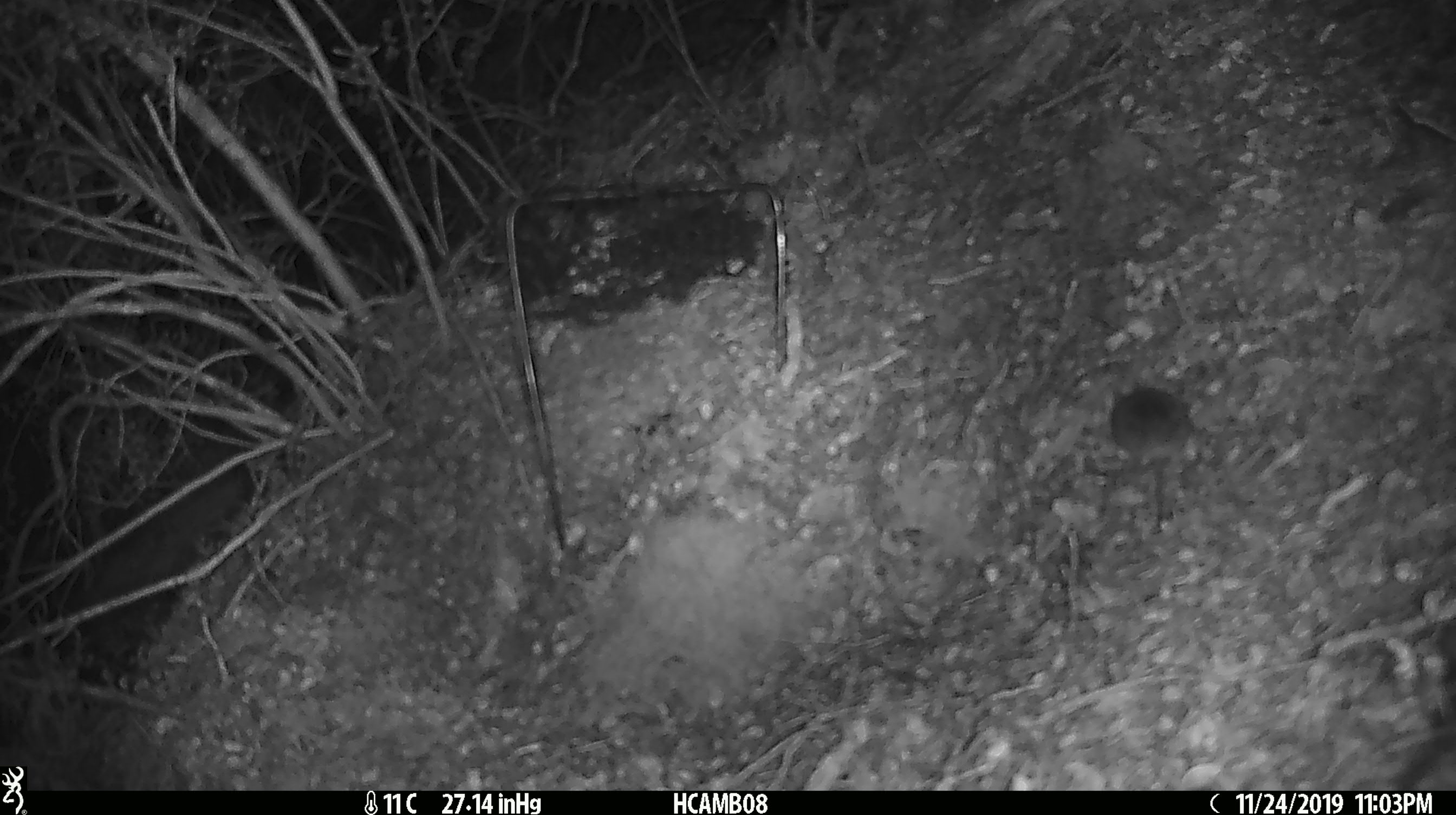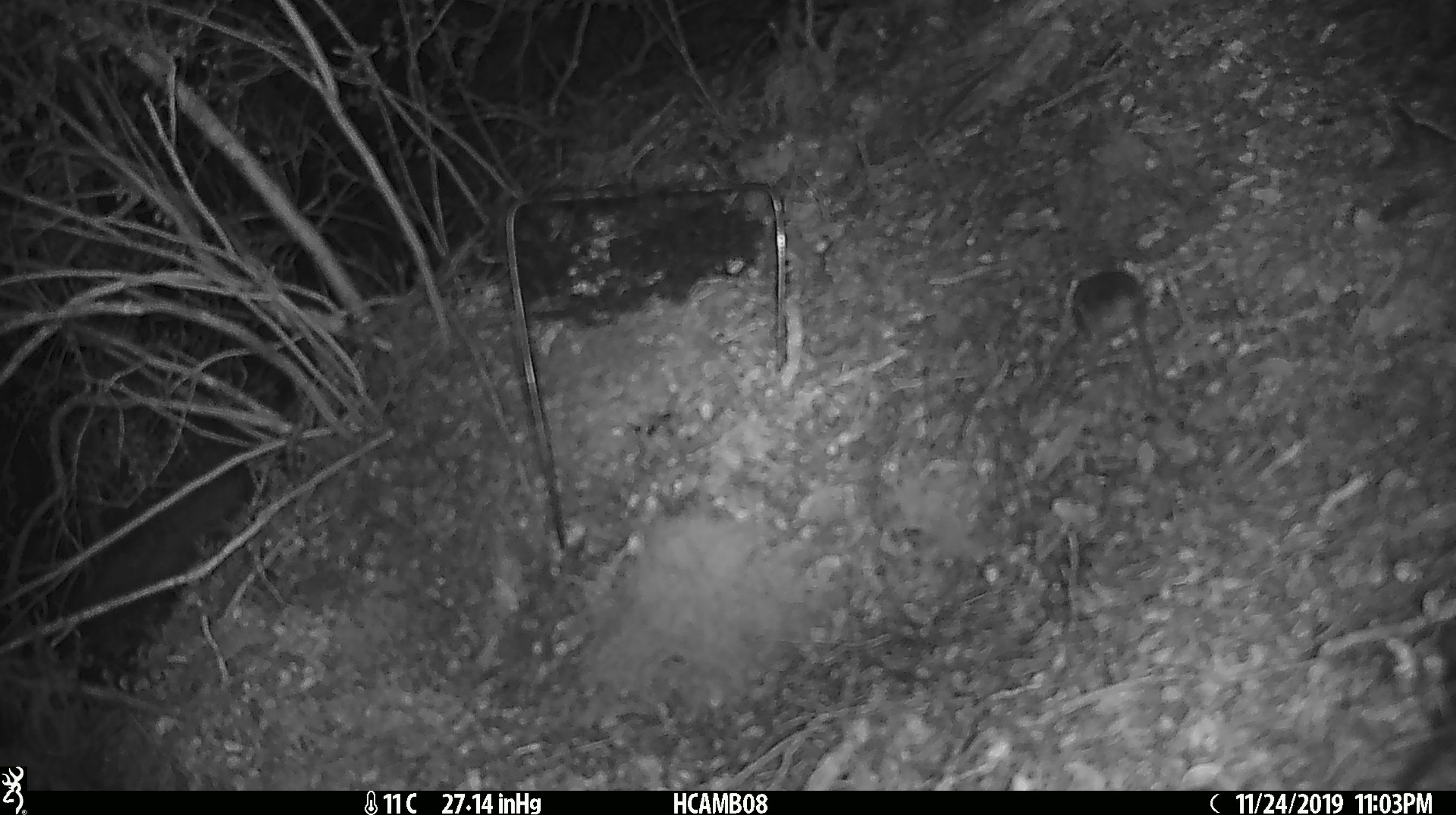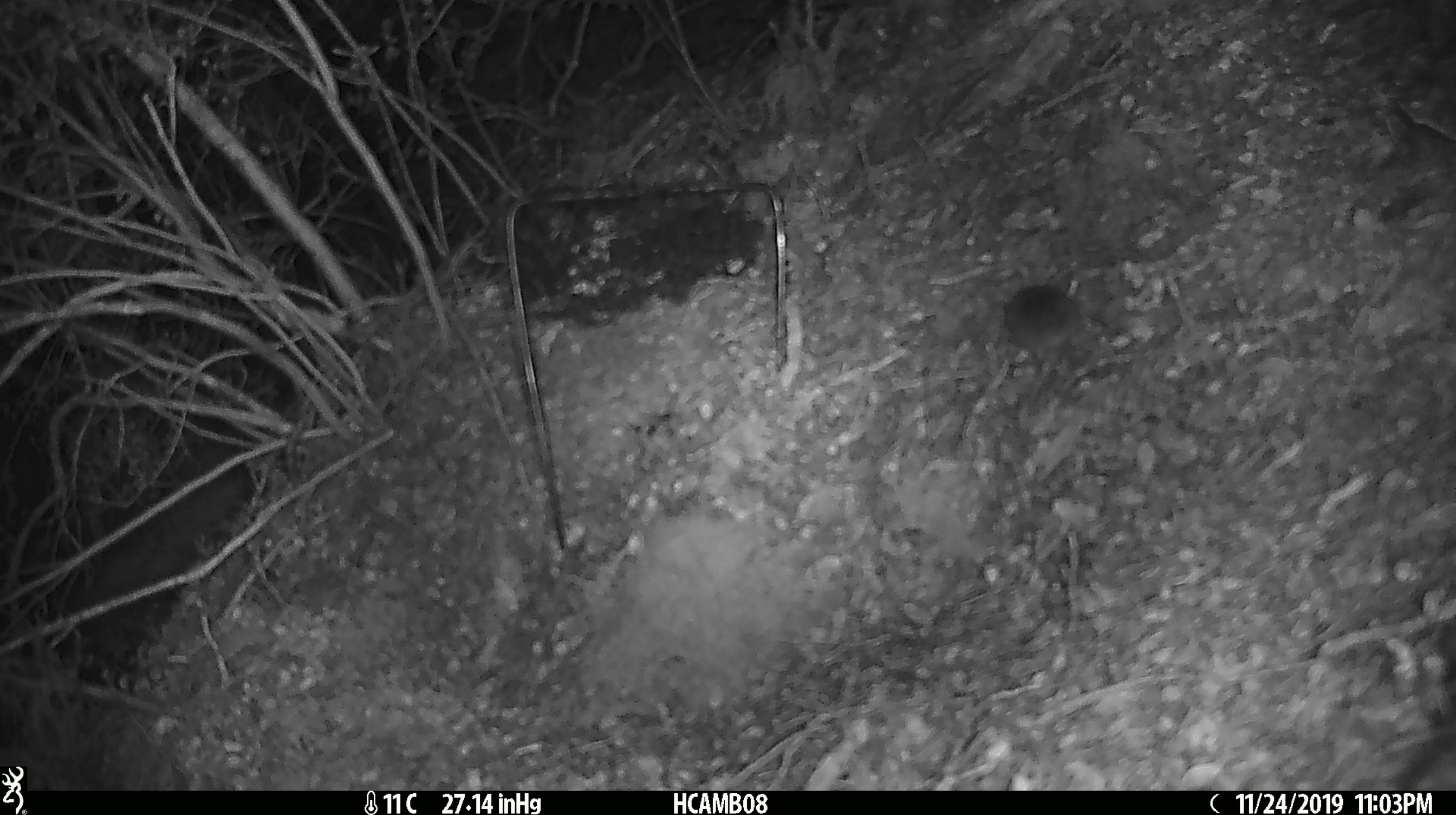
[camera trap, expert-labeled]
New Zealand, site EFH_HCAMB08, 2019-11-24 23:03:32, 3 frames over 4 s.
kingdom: Animalia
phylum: Chordata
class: Mammalia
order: Rodentia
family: Muridae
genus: Mus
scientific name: Mus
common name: mouse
Mouse (Mus).